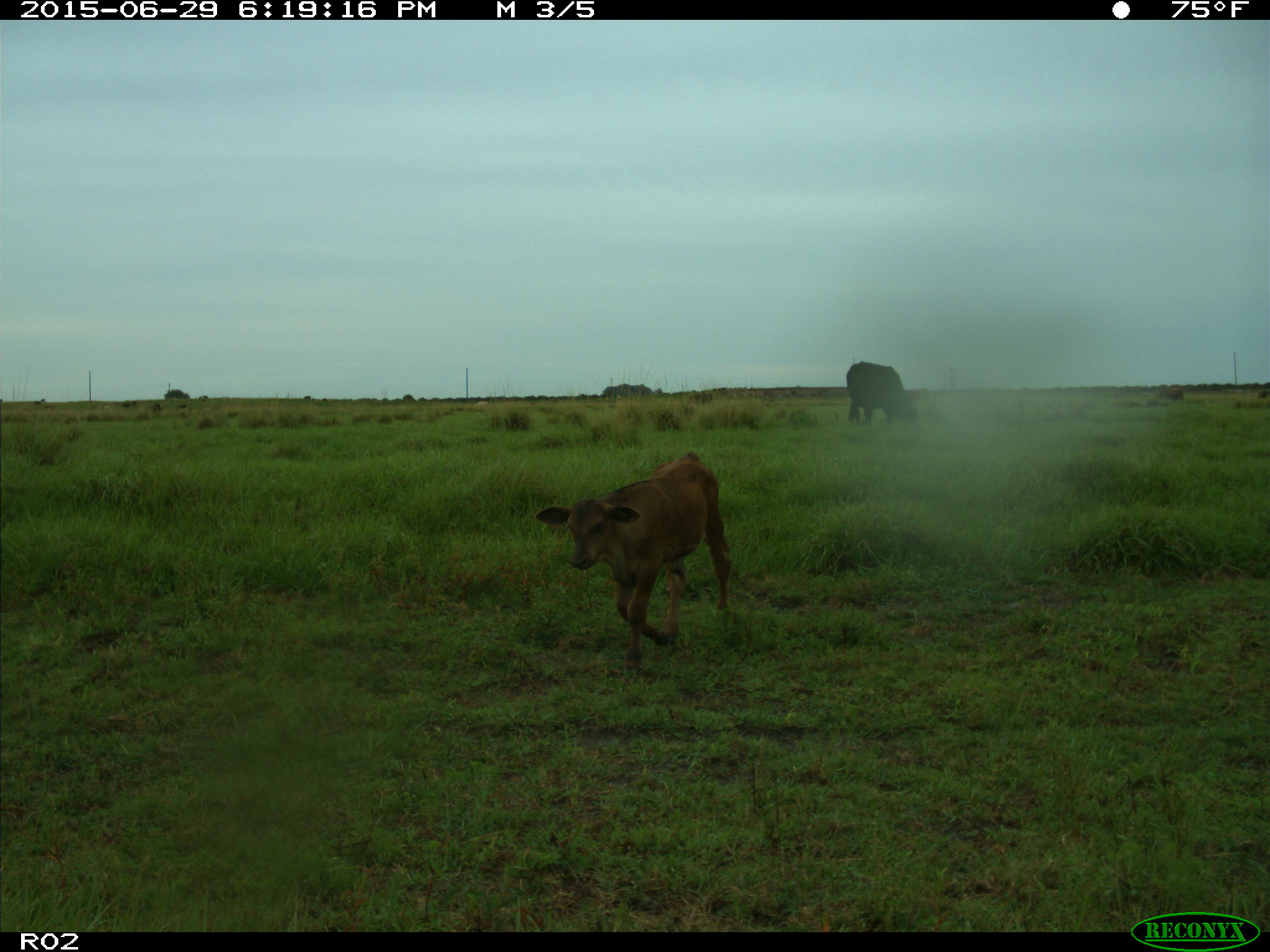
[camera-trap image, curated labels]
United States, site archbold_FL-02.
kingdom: Animalia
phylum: Chordata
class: Mammalia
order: Artiodactyla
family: Bovidae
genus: Bos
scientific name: Bos taurus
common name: domestic cow